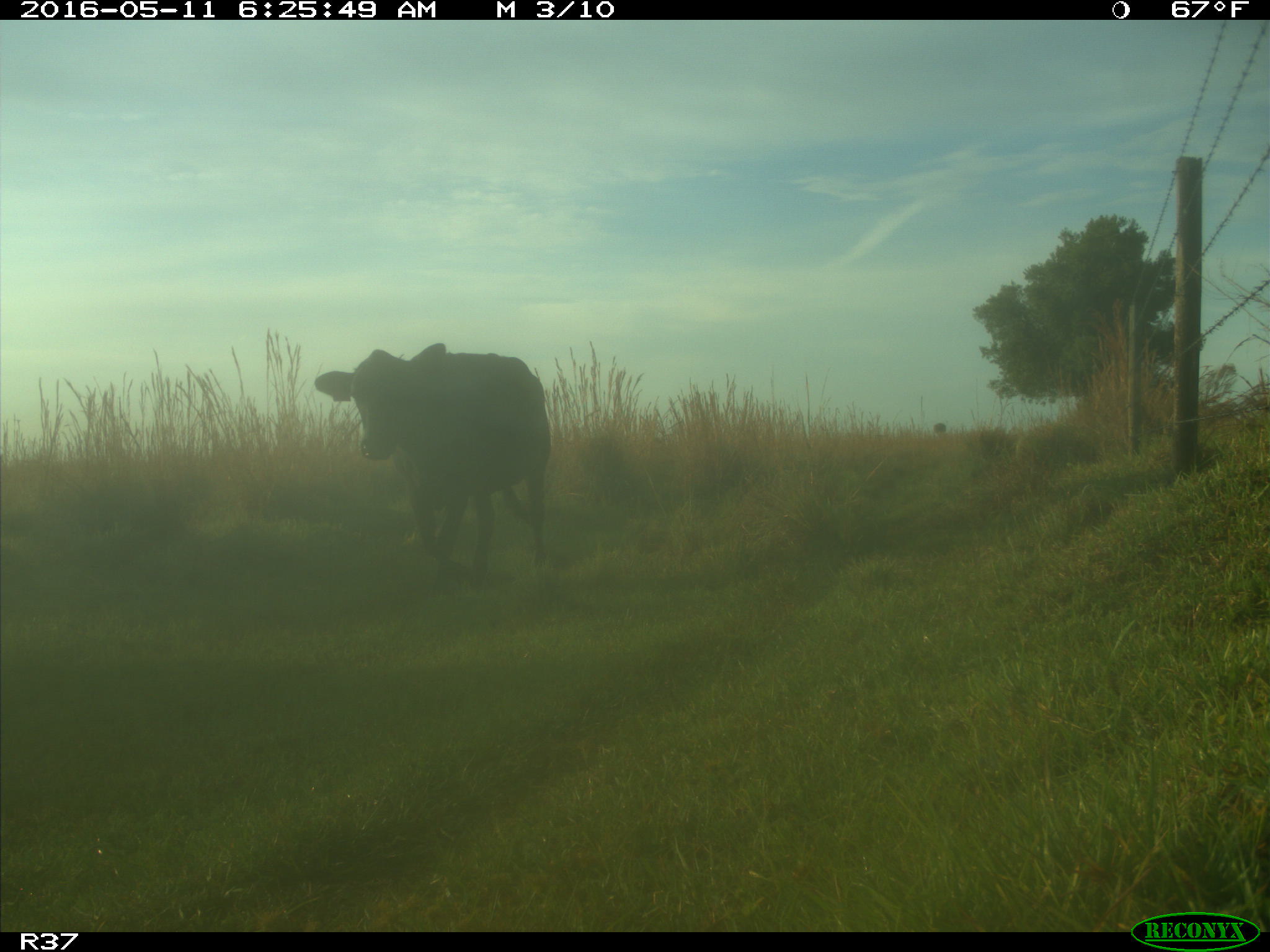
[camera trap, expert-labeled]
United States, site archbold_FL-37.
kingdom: Animalia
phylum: Chordata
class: Mammalia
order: Artiodactyla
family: Bovidae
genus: Bos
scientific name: Bos taurus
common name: domestic cow